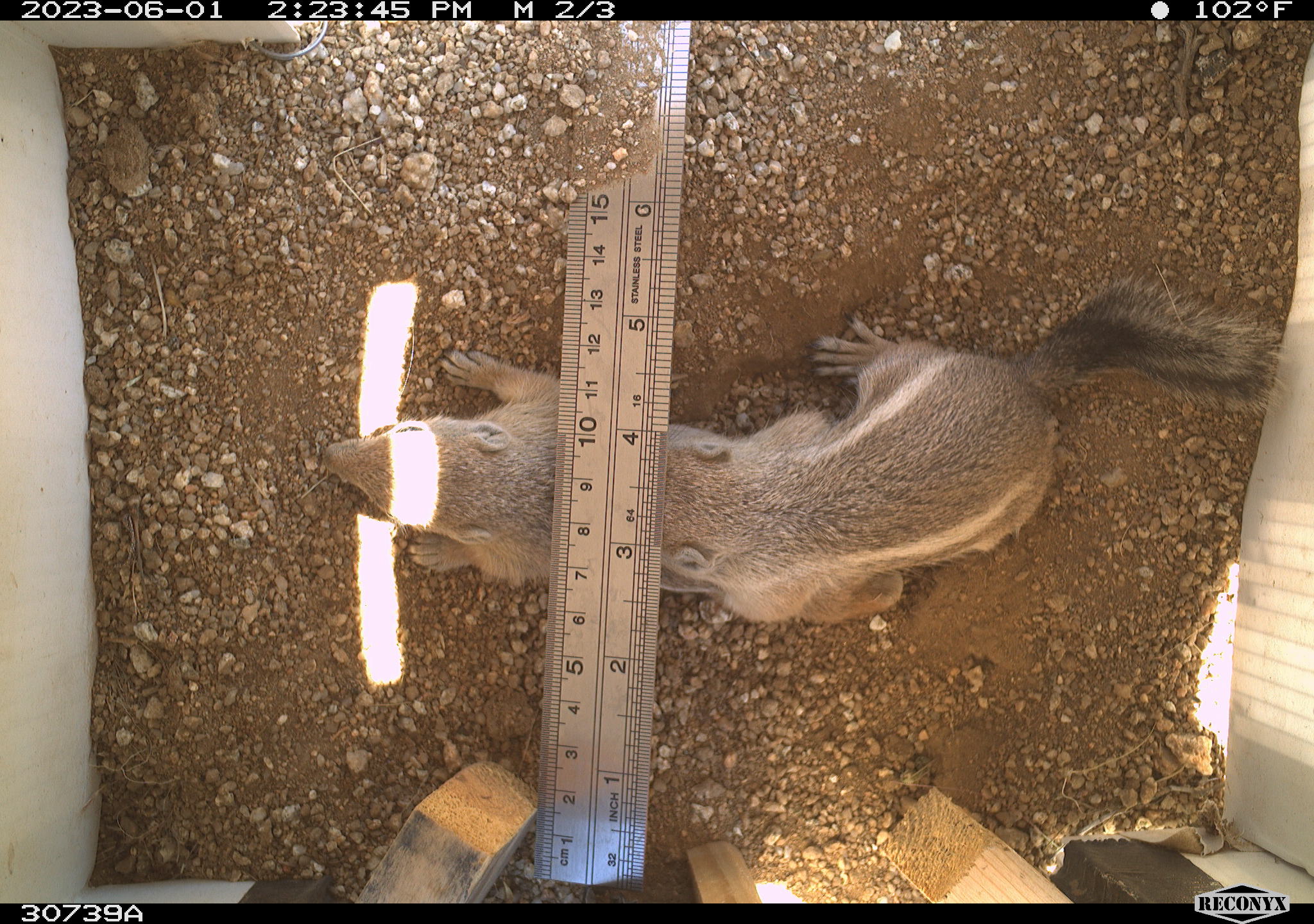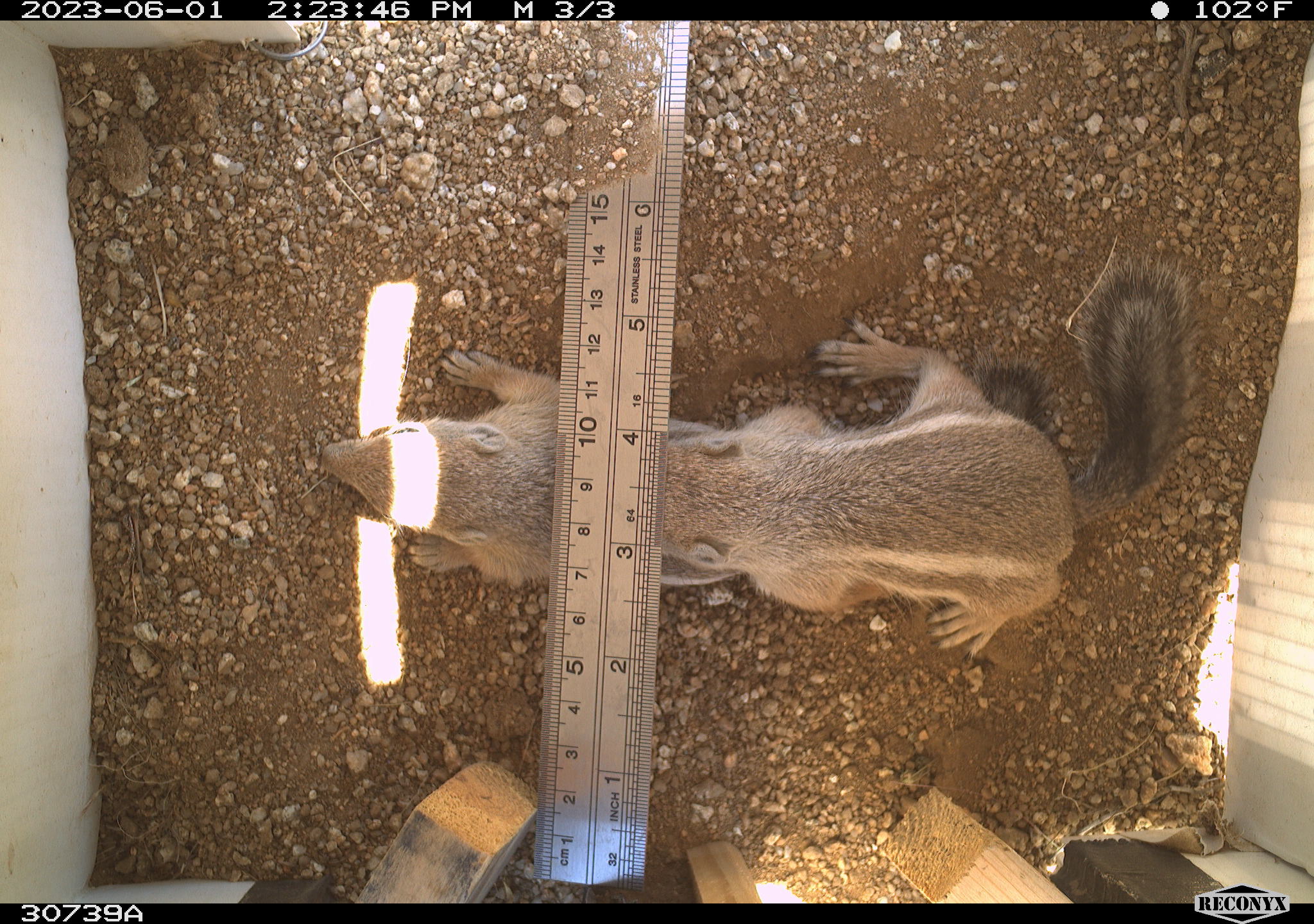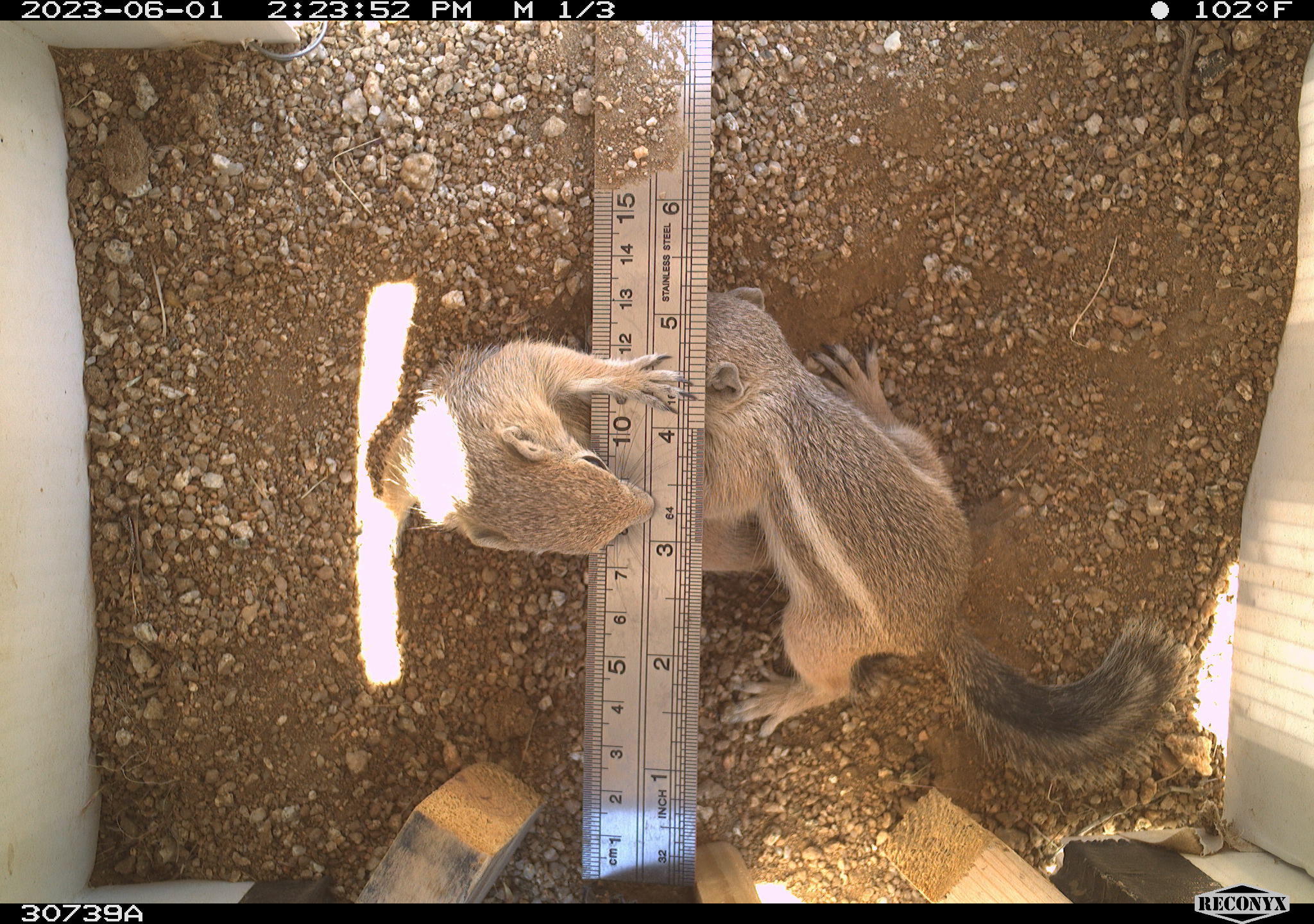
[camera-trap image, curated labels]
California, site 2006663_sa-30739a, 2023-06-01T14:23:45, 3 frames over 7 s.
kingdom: Animalia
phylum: Chordata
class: Mammalia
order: Rodentia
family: Sciuridae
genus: Ammospermophilus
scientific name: Ammospermophilus leucurus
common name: white-tailed antelope squirrel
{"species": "white-tailed antelope squirrel (Ammospermophilus leucurus)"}